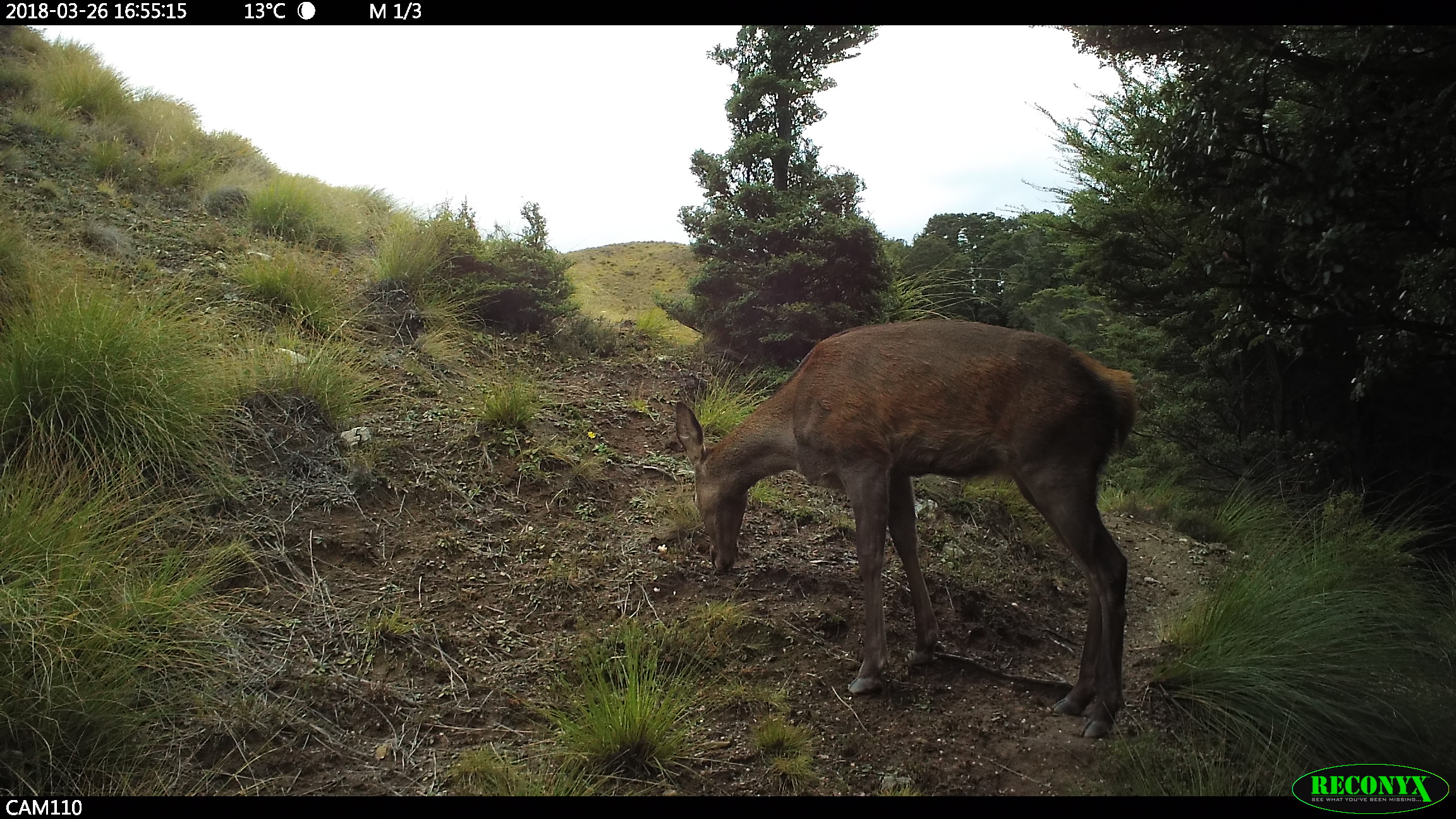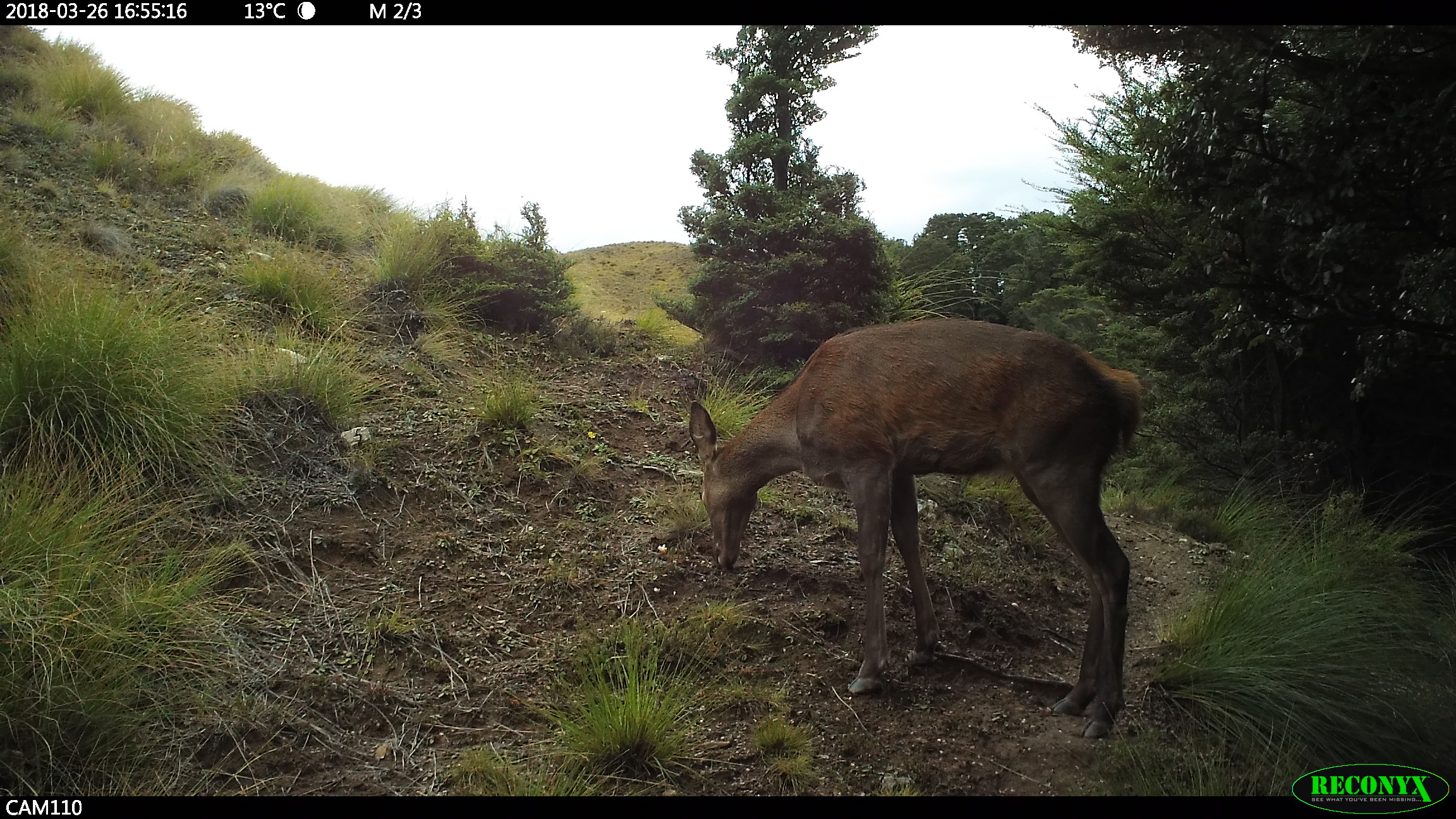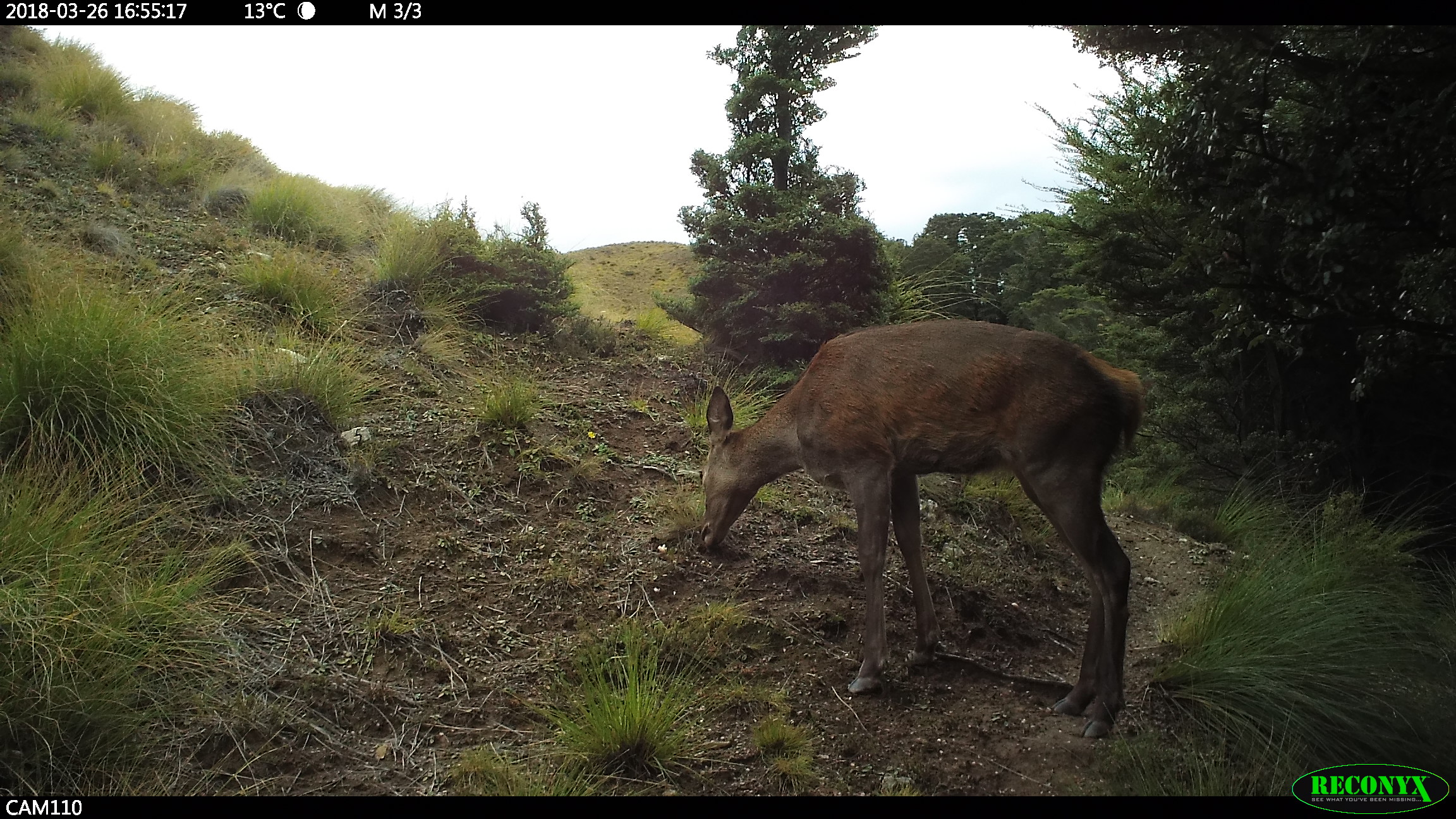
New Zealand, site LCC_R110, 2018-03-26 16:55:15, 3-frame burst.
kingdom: Animalia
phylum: Chordata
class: Mammalia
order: Artiodactyla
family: Cervidae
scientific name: Cervidae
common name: deer